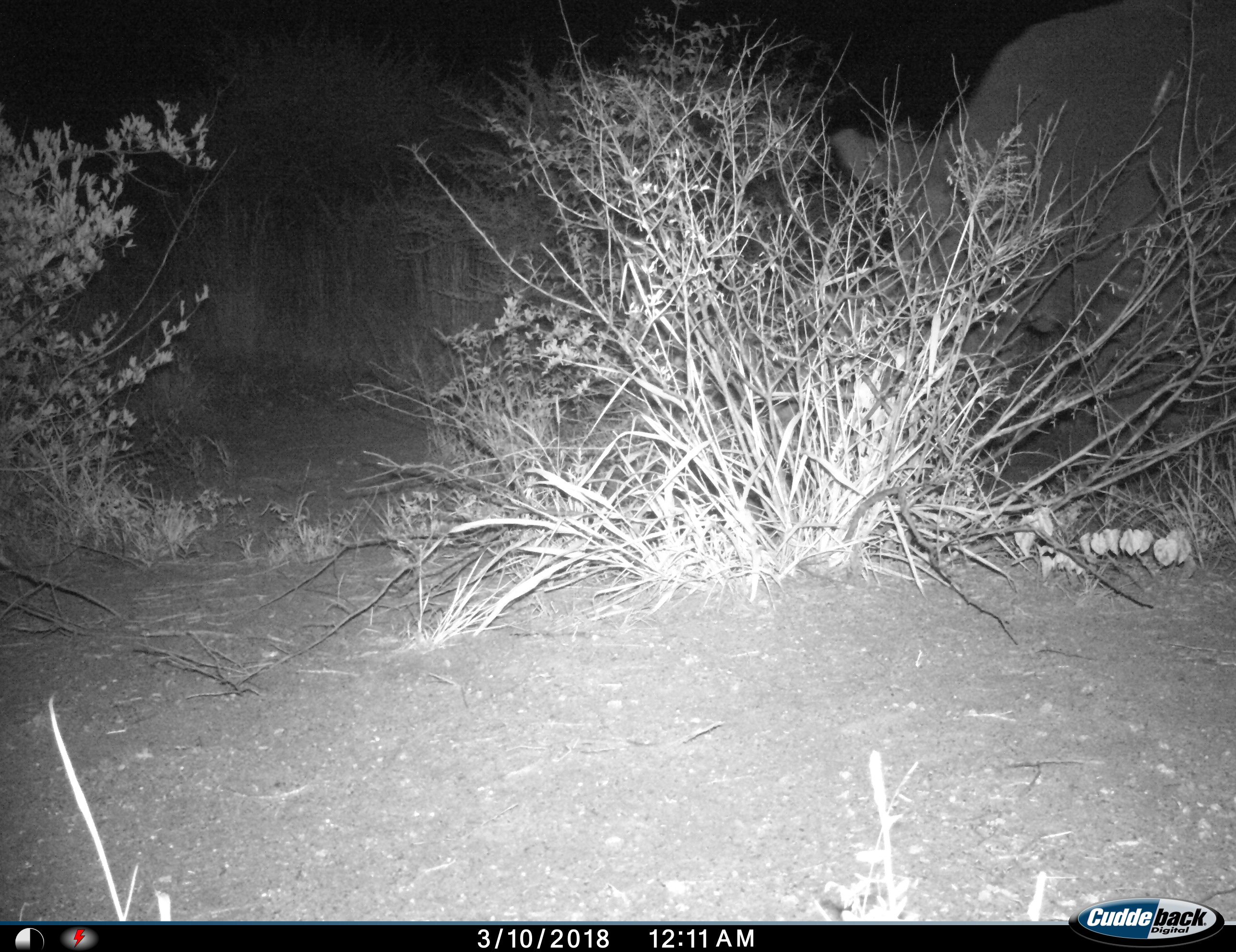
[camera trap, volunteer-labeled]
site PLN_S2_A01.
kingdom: Animalia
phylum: Chordata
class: Mammalia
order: Perissodactyla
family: Rhinocerotidae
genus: Ceratotherium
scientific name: Ceratotherium simum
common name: white rhinoceros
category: rhinoceroswhite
Rhinoceroswhite (white rhinoceros) (Ceratotherium simum), count 1. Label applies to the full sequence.